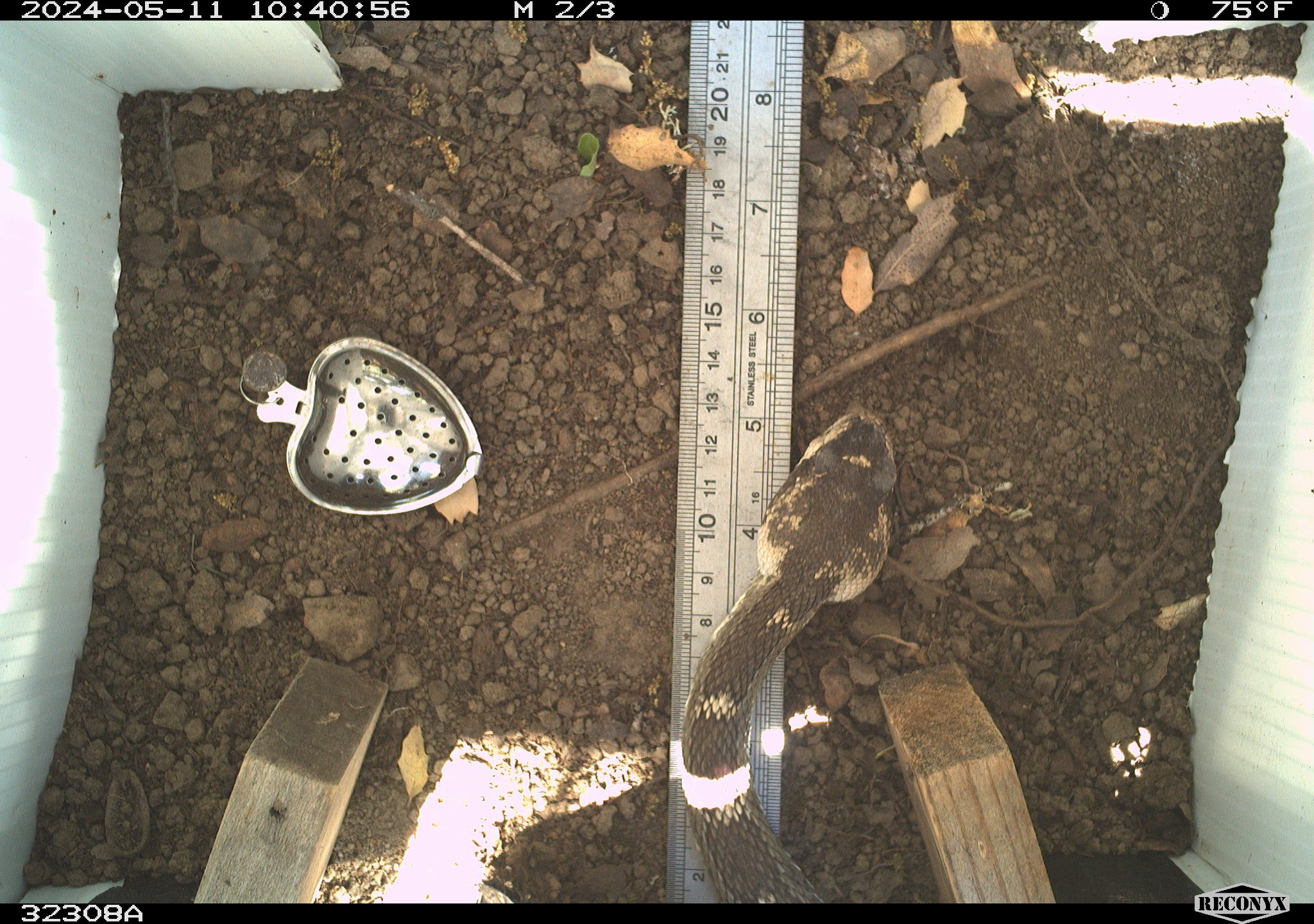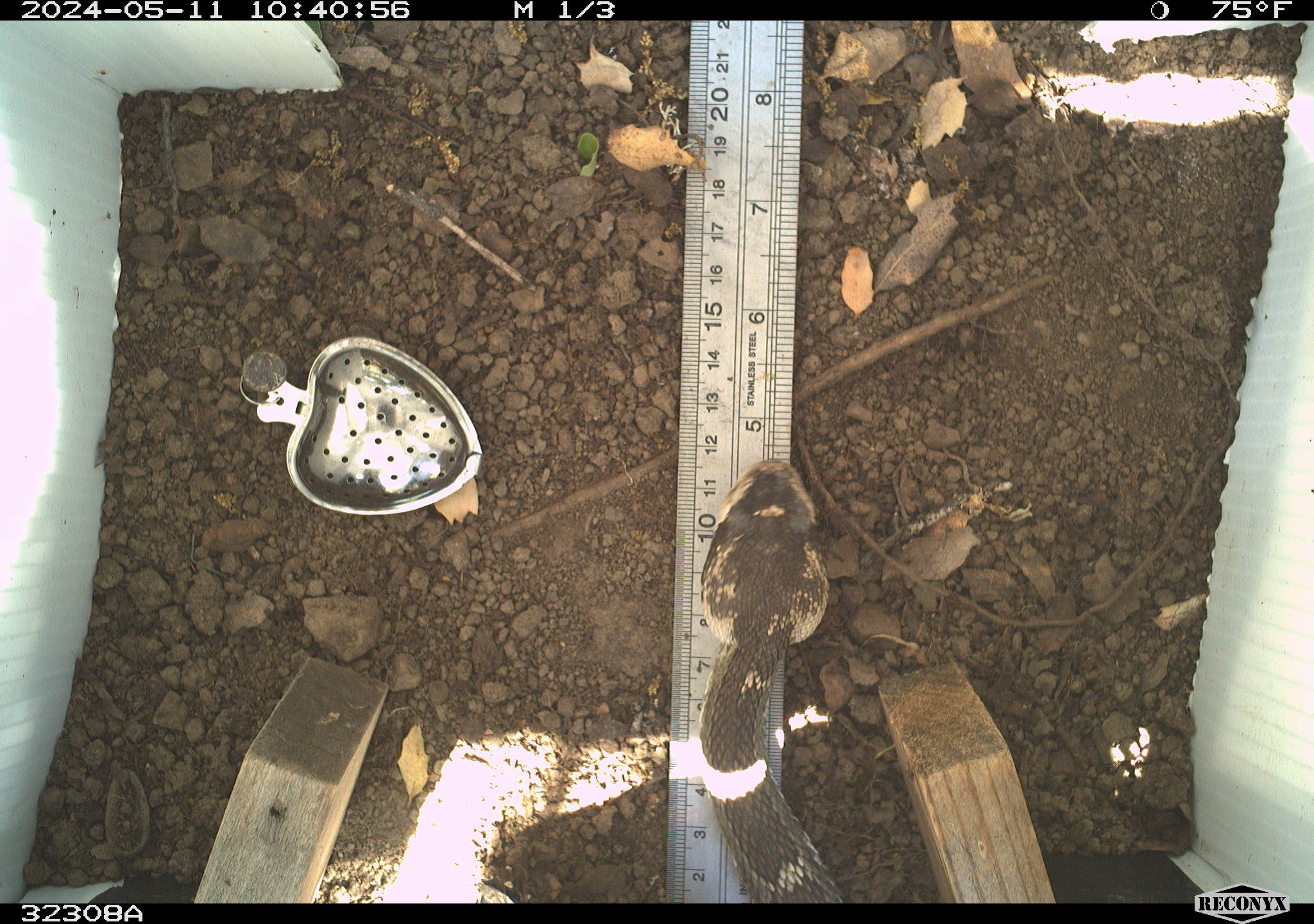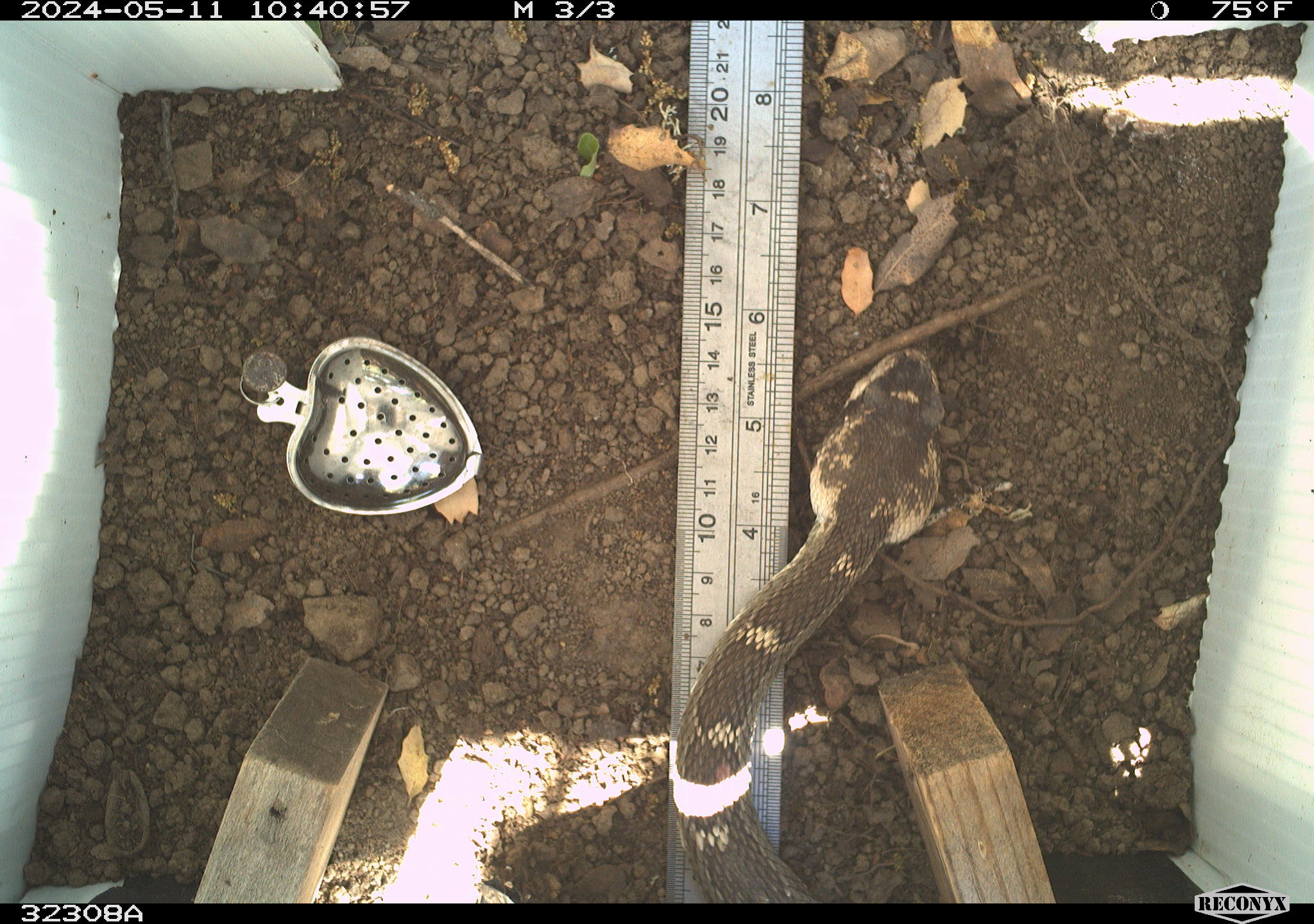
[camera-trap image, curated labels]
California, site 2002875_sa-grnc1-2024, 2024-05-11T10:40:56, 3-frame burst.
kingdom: Animalia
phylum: Chordata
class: Reptilia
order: Squamata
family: Viperidae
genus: Crotalus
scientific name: Crotalus oreganus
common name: western rattlesnake